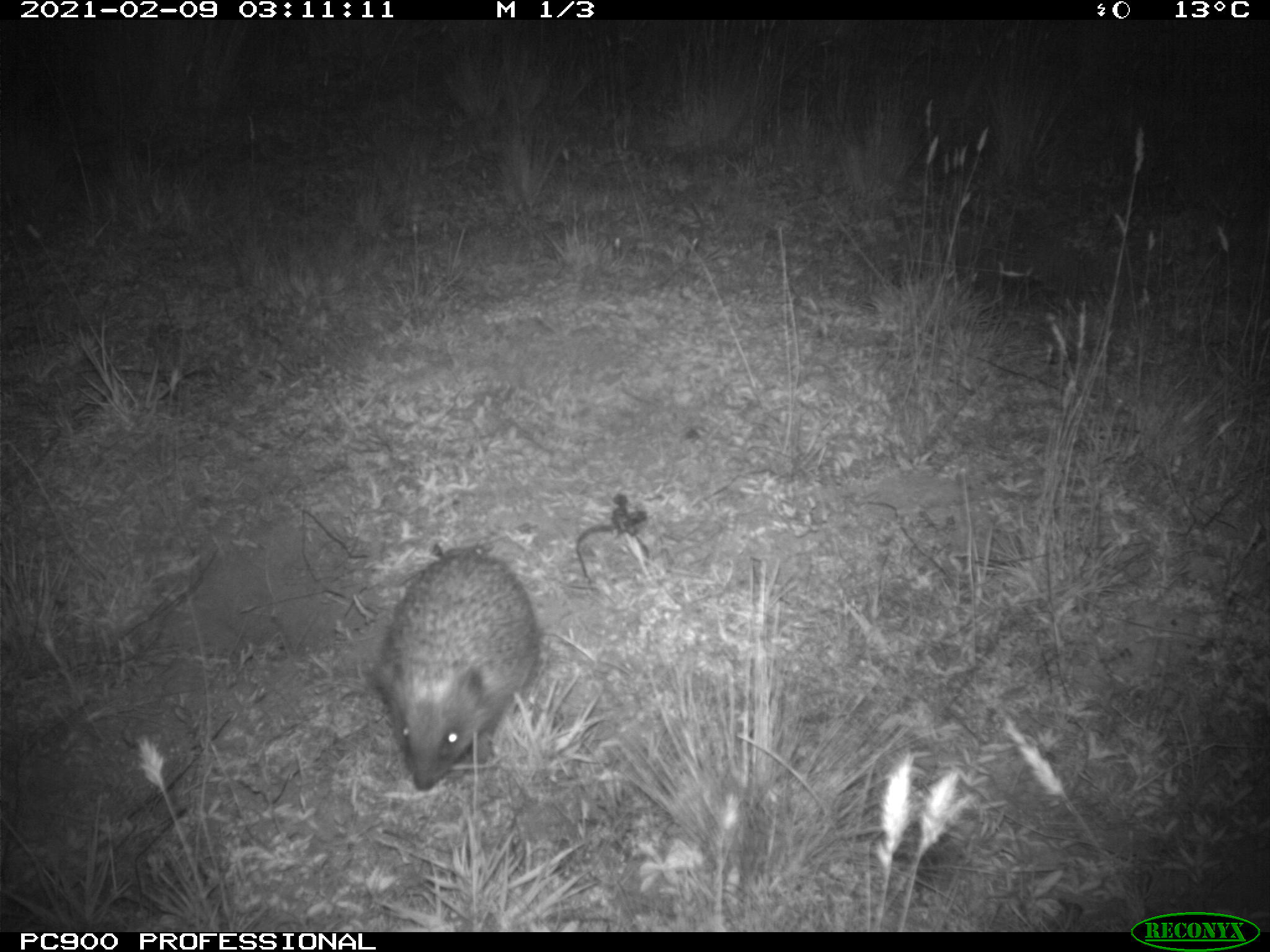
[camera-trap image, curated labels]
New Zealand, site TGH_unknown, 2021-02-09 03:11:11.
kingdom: Animalia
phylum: Chordata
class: Mammalia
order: Eulipotyphla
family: Erinaceidae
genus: Erinaceus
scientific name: Erinaceus europaeus europaeus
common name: european hedgehog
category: hedgehog